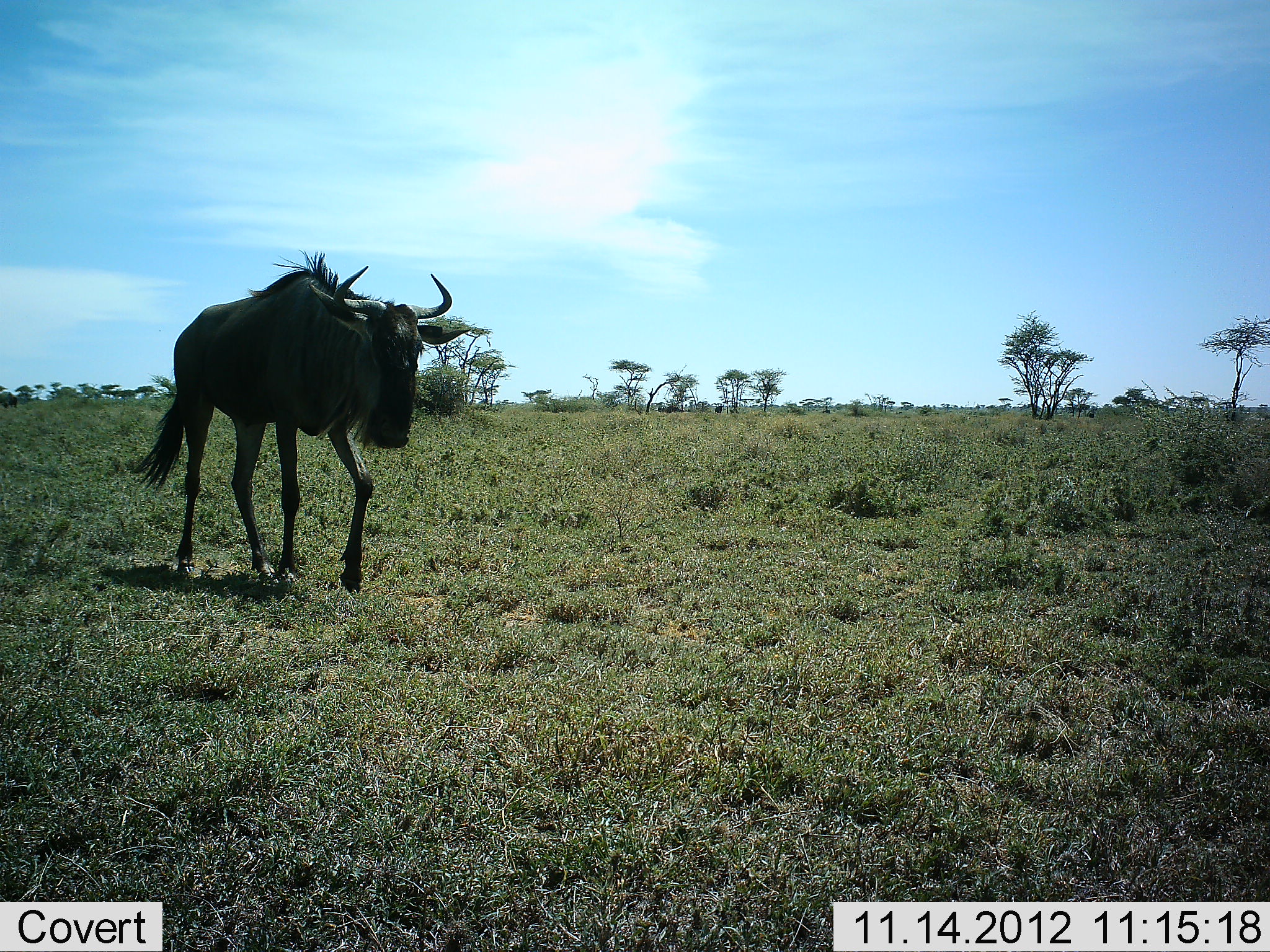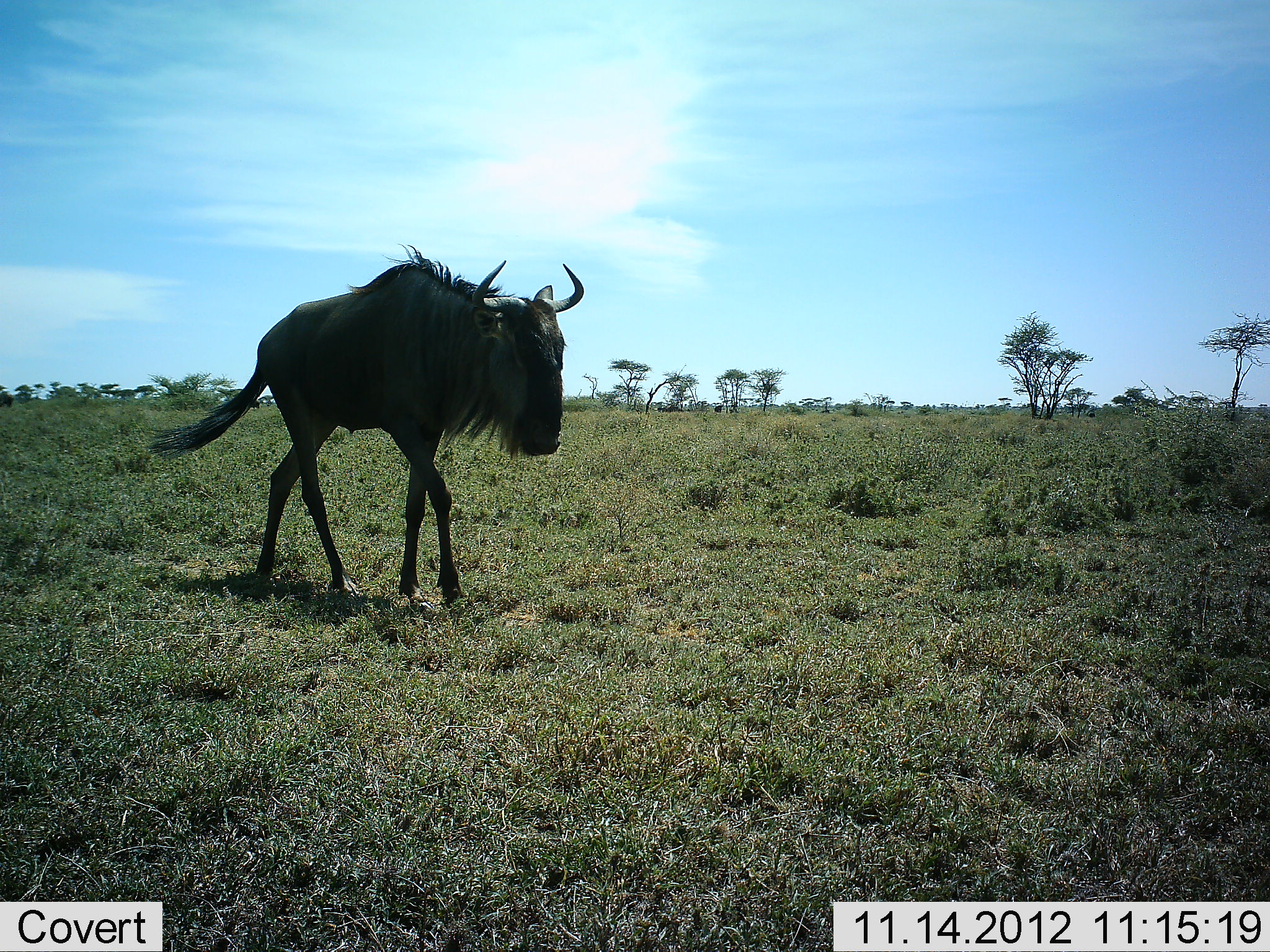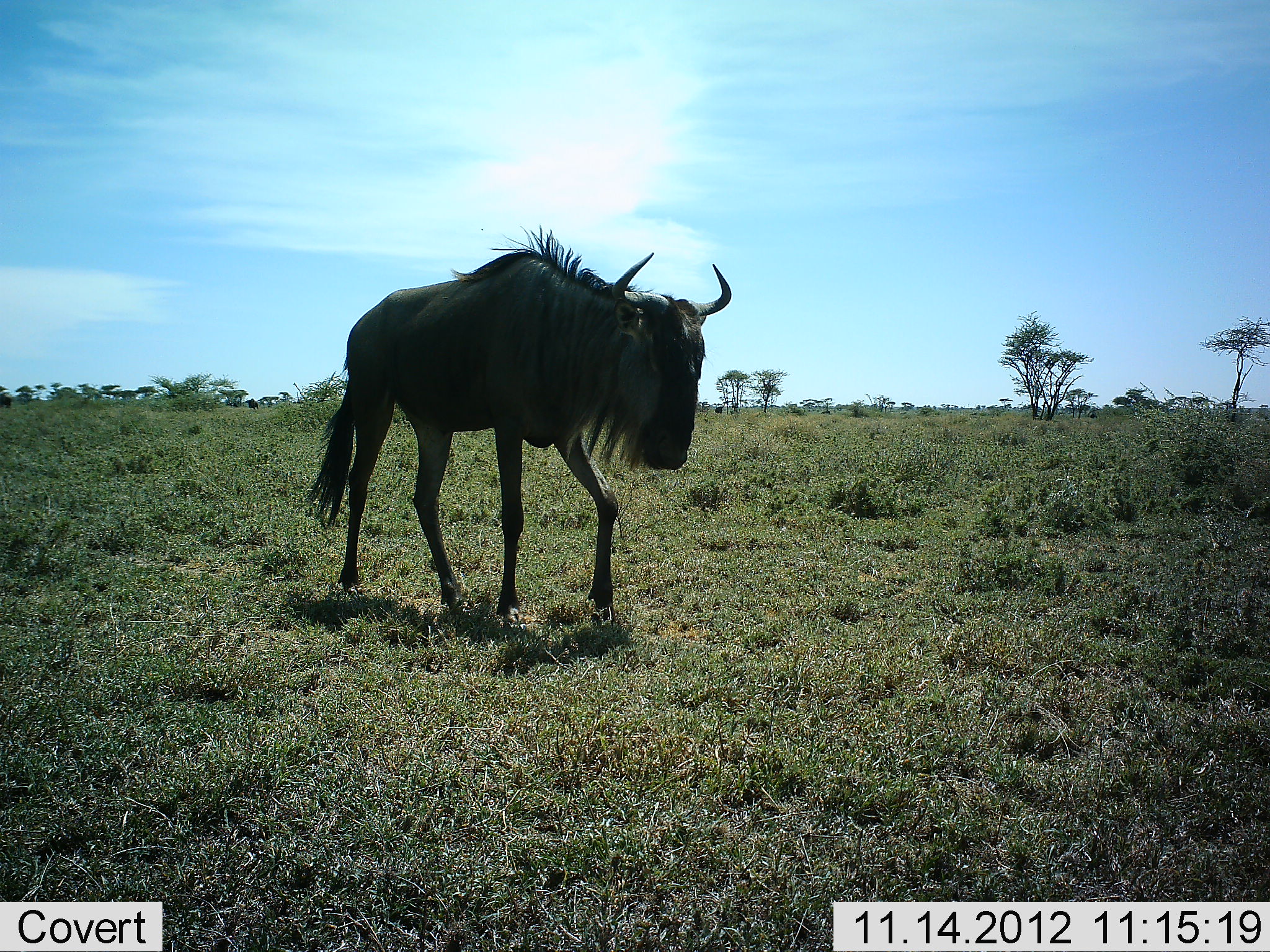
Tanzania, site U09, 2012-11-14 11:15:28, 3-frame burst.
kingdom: Animalia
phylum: Chordata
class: Mammalia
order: Artiodactyla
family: Bovidae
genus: Connochaetes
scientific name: Connochaetes taurinus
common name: blue wildebeest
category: wildebeest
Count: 1.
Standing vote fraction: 20%.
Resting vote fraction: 0%.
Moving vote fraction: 90%.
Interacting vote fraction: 0%.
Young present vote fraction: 0%.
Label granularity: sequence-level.